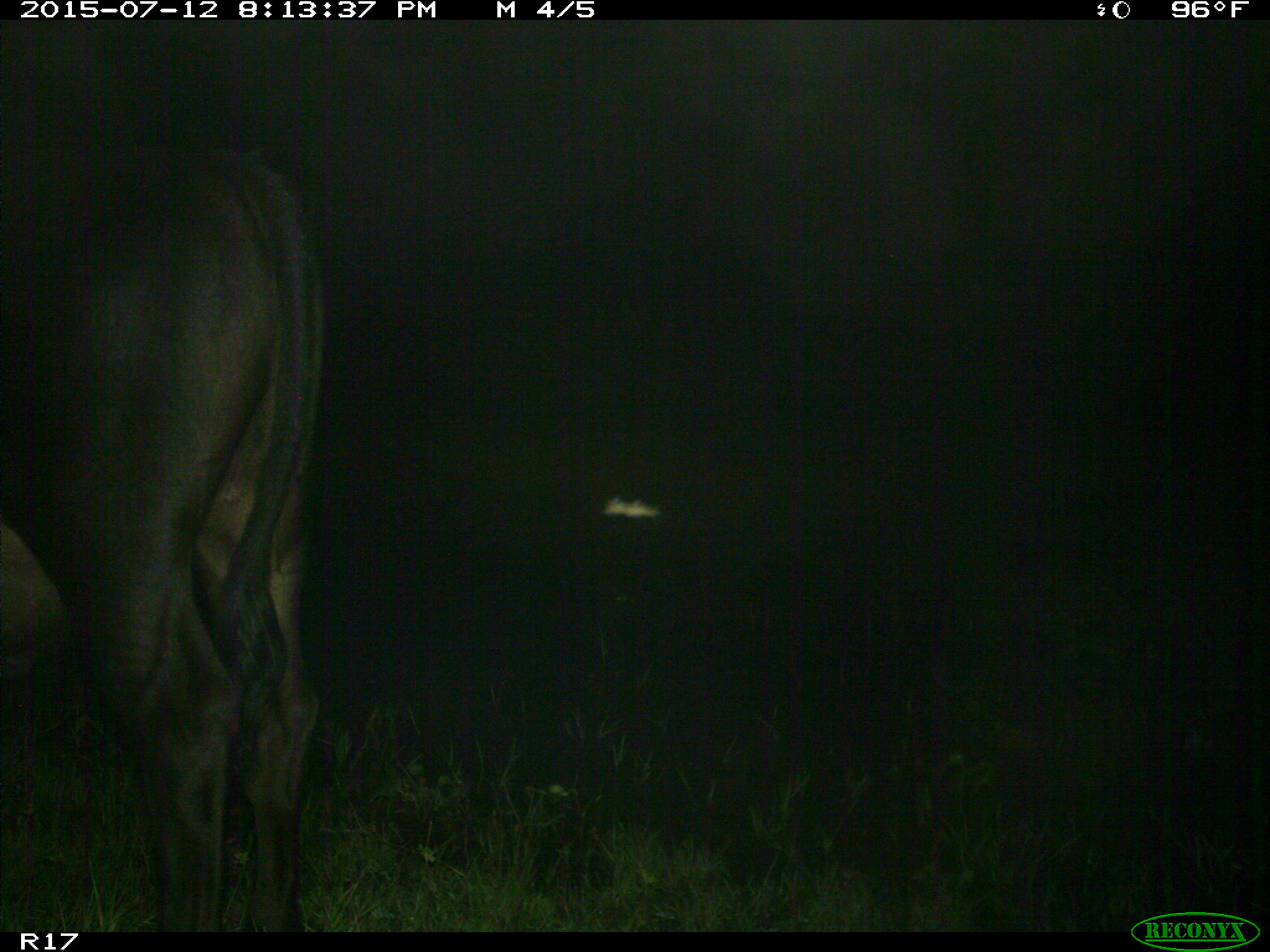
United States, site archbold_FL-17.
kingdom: Animalia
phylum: Chordata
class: Mammalia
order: Artiodactyla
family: Bovidae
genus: Bos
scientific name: Bos taurus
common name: domestic cow